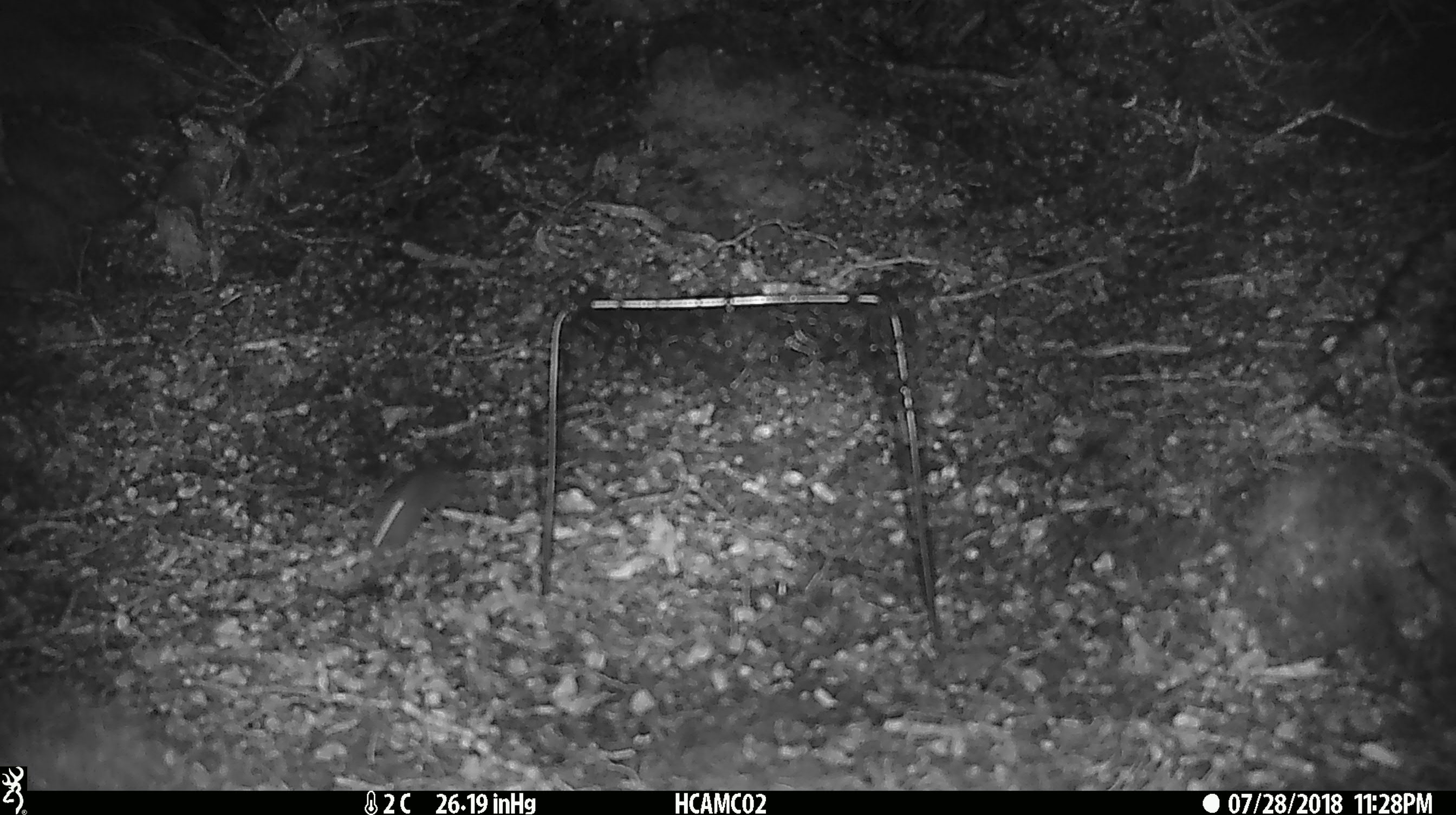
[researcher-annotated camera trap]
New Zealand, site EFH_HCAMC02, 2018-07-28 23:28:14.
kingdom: Animalia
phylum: Chordata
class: Mammalia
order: Rodentia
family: Muridae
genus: Mus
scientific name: Mus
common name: mouse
Mouse (Mus).